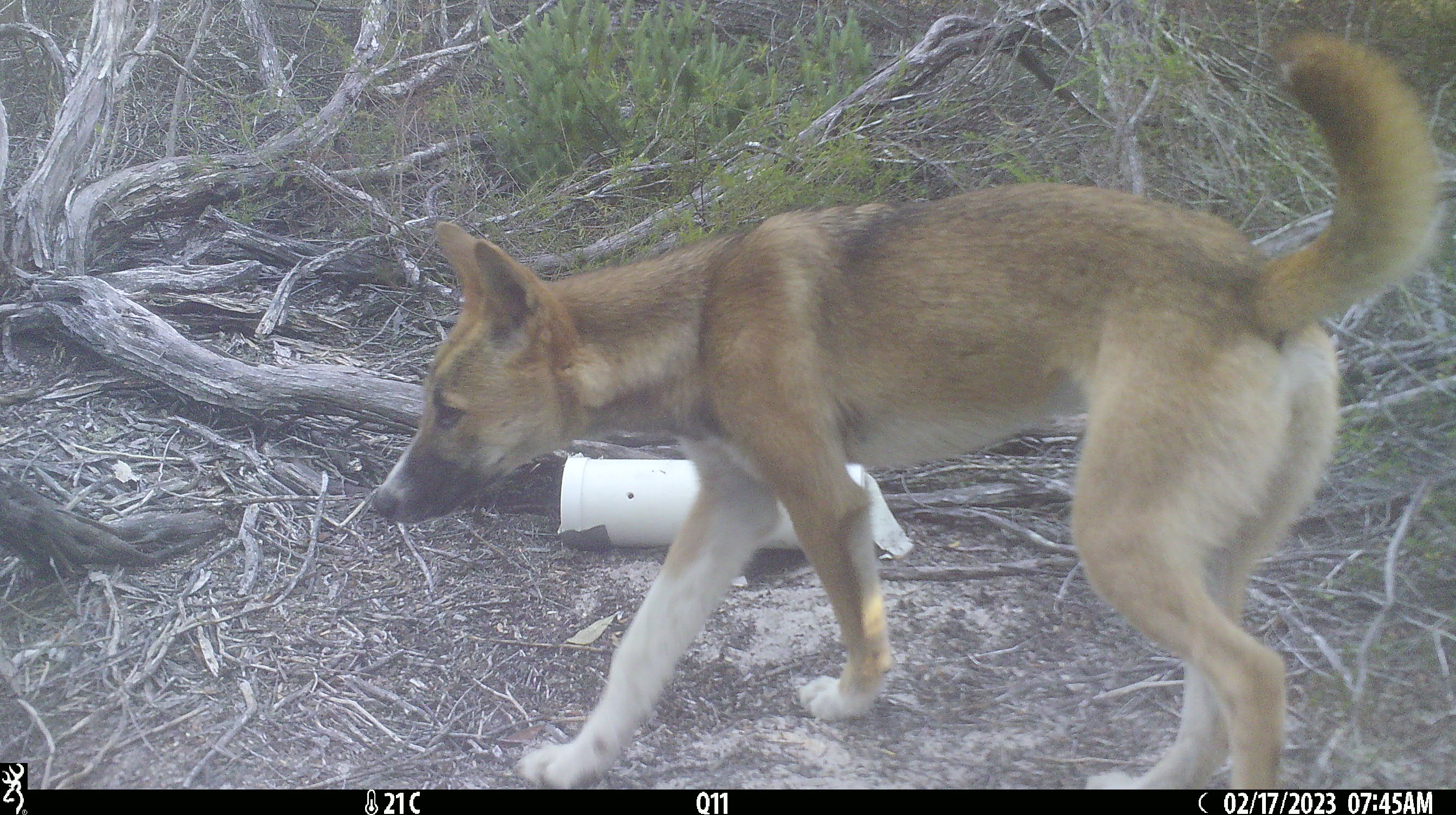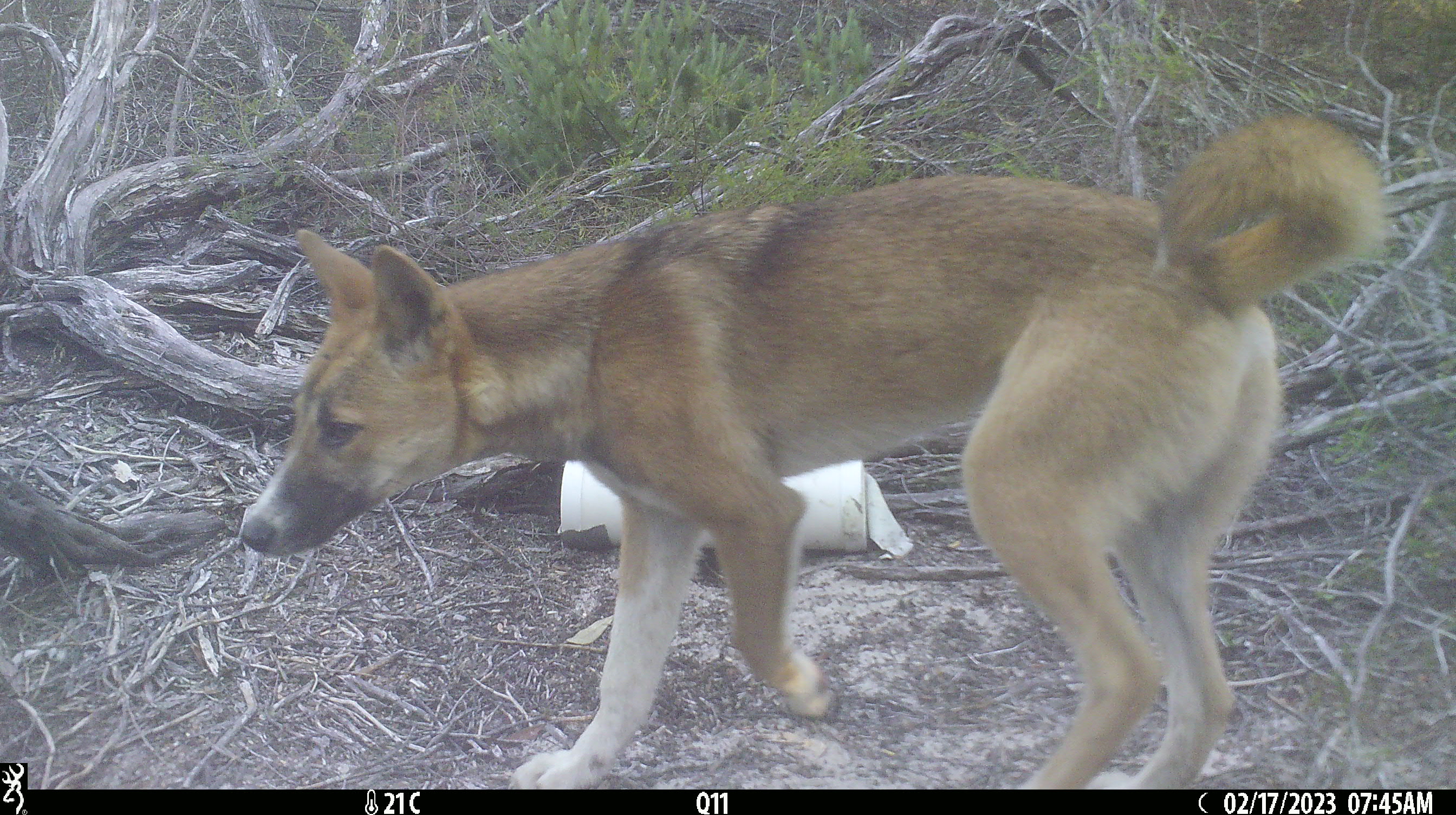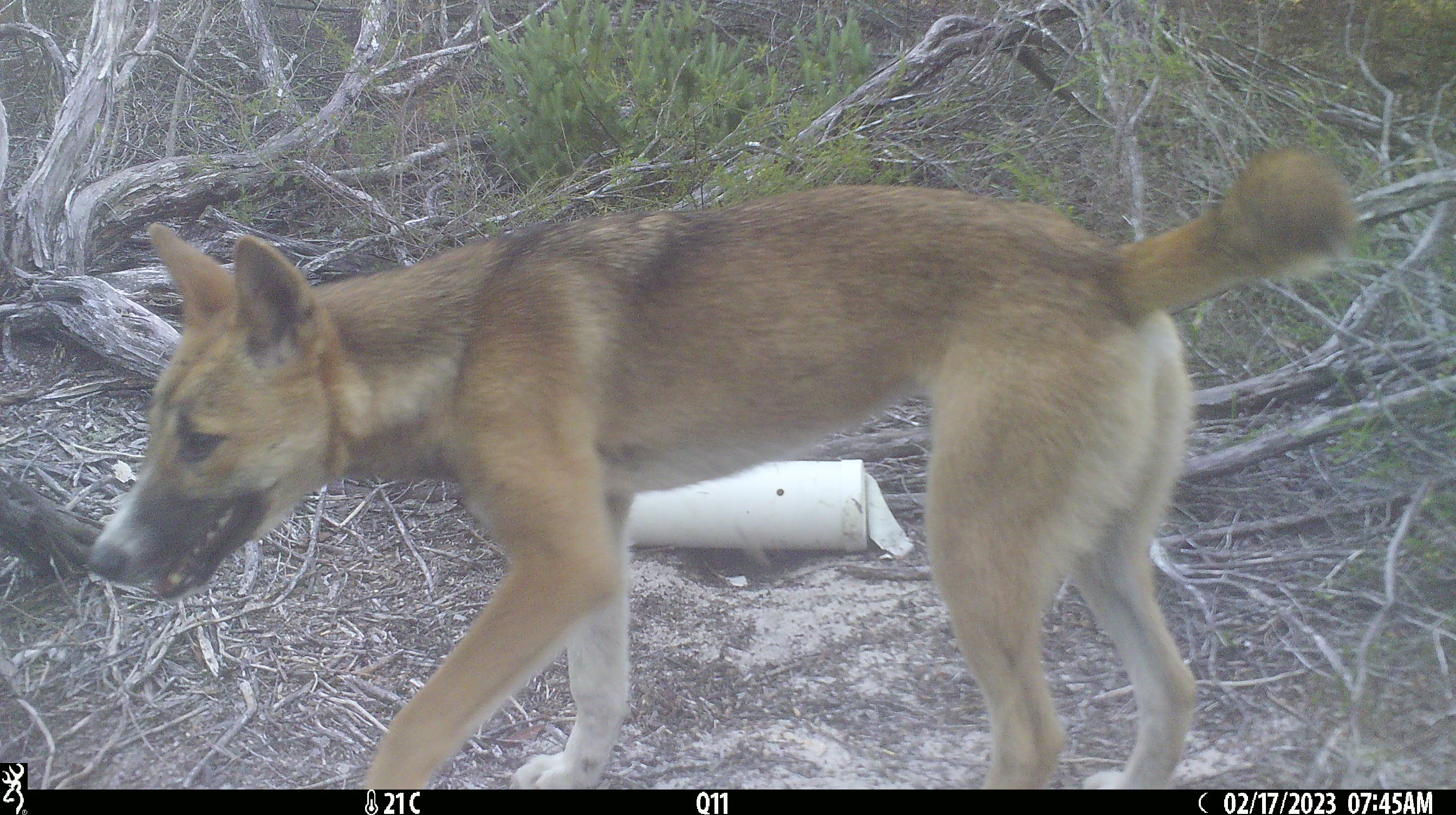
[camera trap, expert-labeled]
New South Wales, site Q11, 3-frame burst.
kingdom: Animalia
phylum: Chordata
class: Mammalia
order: Carnivora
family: Canidae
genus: Canis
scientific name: Canis familiaris dingo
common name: dingo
Dingo (Canis familiaris dingo).